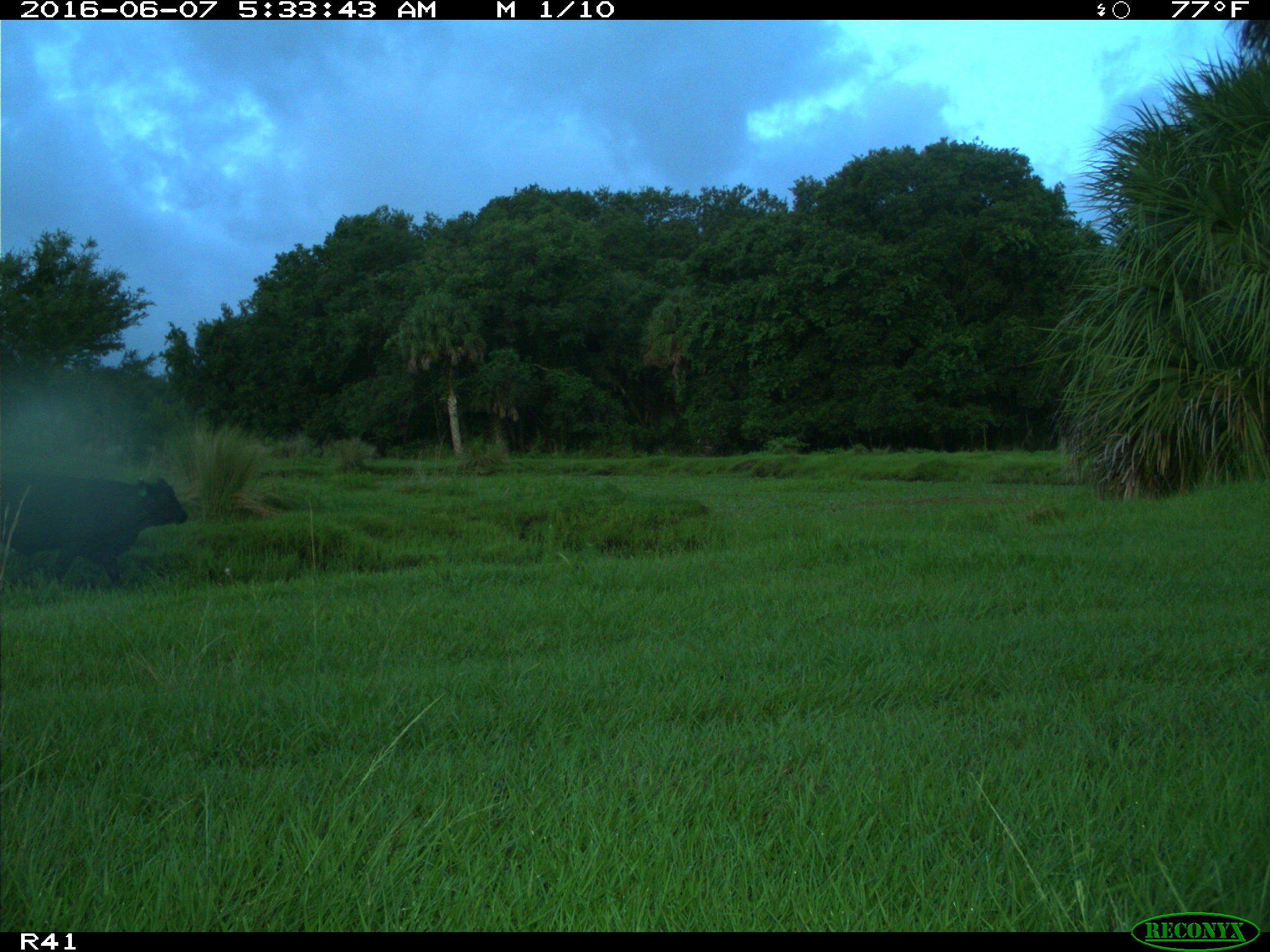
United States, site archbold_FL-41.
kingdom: Animalia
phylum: Chordata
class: Mammalia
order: Artiodactyla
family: Bovidae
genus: Bos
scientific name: Bos taurus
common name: domestic cow